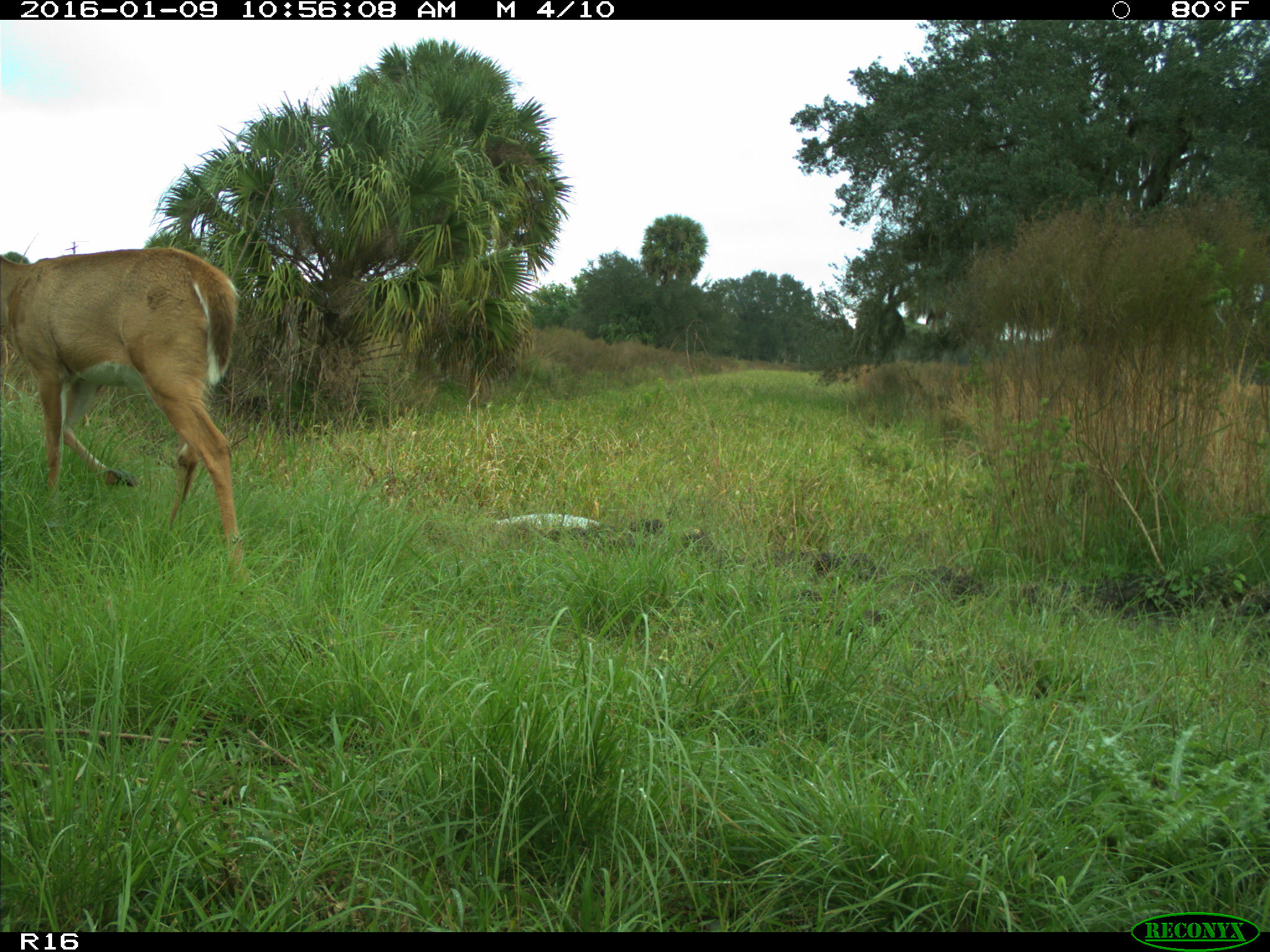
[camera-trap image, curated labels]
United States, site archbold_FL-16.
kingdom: Animalia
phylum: Chordata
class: Mammalia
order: Artiodactyla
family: Cervidae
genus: Odocoileus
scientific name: Odocoileus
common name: deer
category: unidentified deer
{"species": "unidentified deer (deer) (Odocoileus)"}